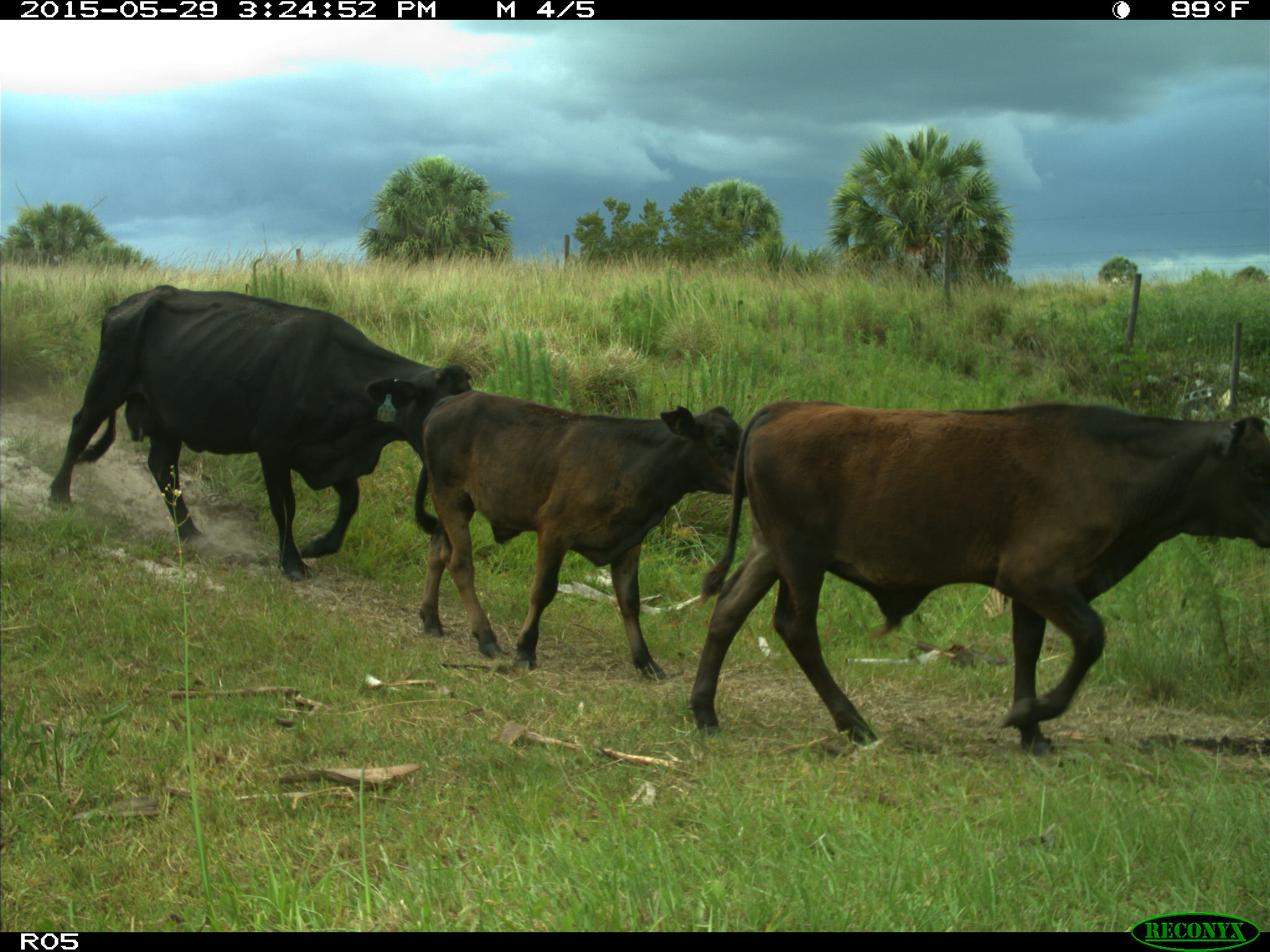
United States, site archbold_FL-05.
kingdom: Animalia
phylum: Chordata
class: Mammalia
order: Artiodactyla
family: Bovidae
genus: Bos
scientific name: Bos taurus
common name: domestic cow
Bos taurus (domestic cow).